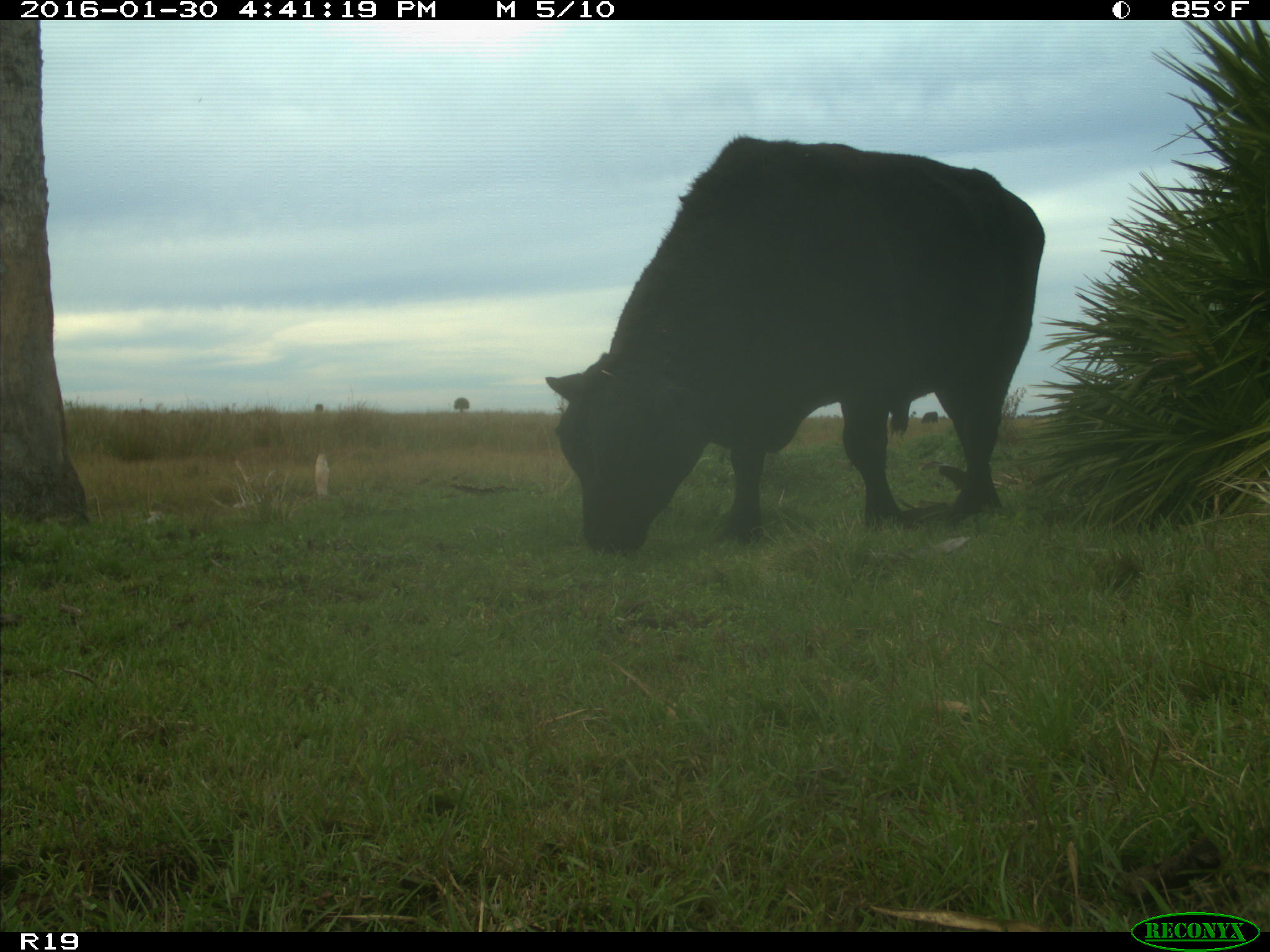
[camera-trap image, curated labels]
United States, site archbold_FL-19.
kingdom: Animalia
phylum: Chordata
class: Mammalia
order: Artiodactyla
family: Bovidae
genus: Bos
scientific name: Bos taurus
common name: domestic cow